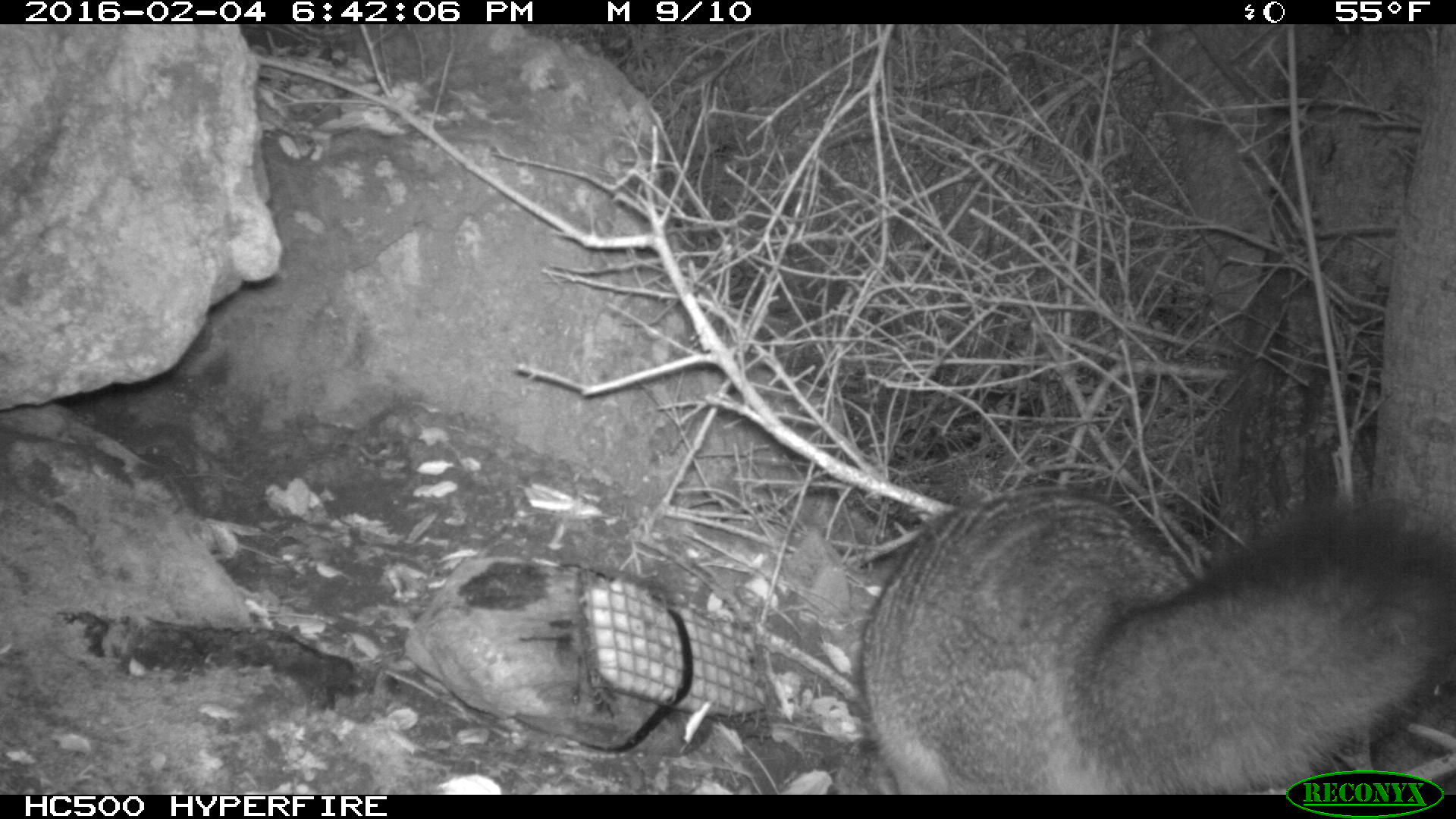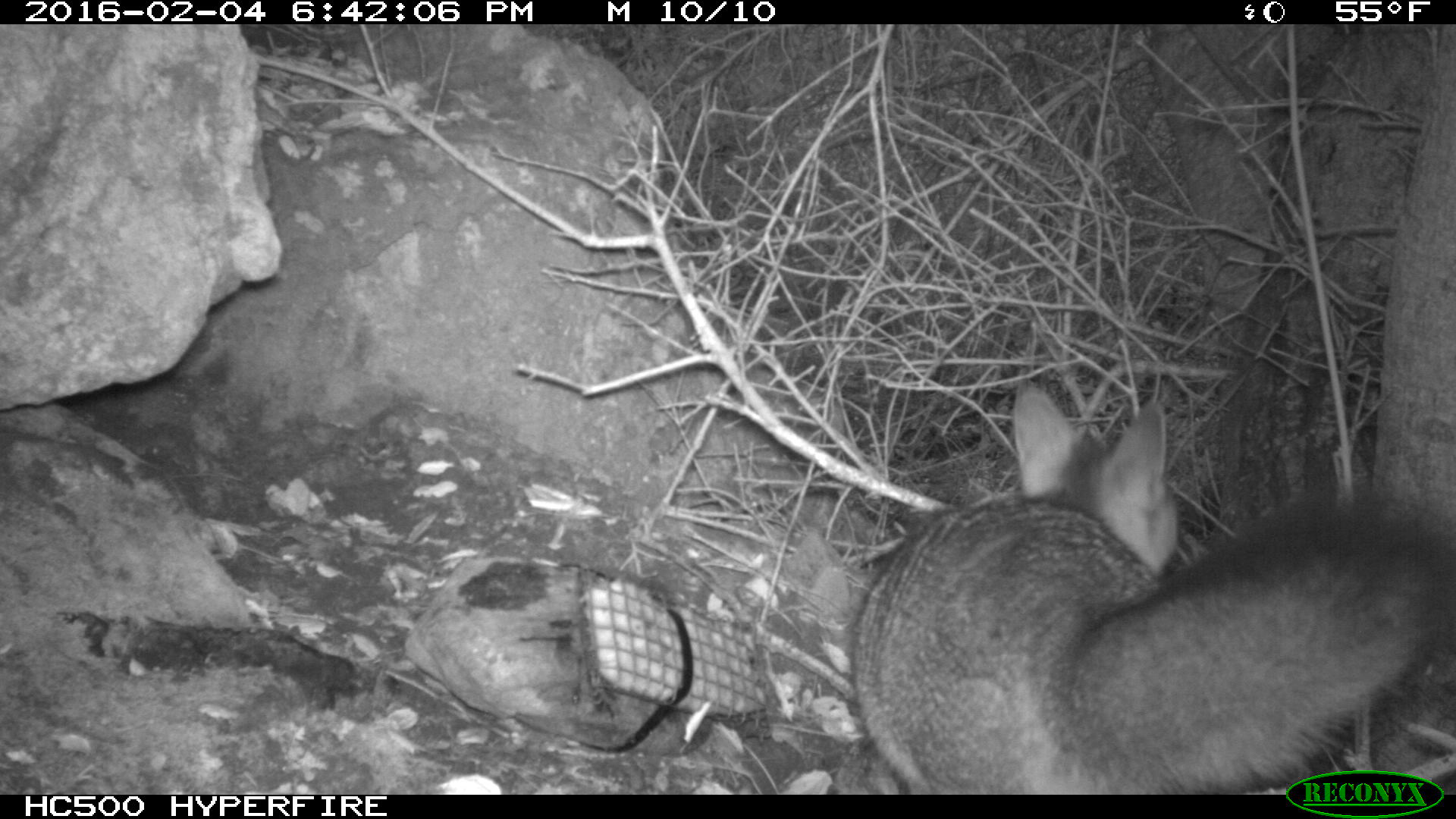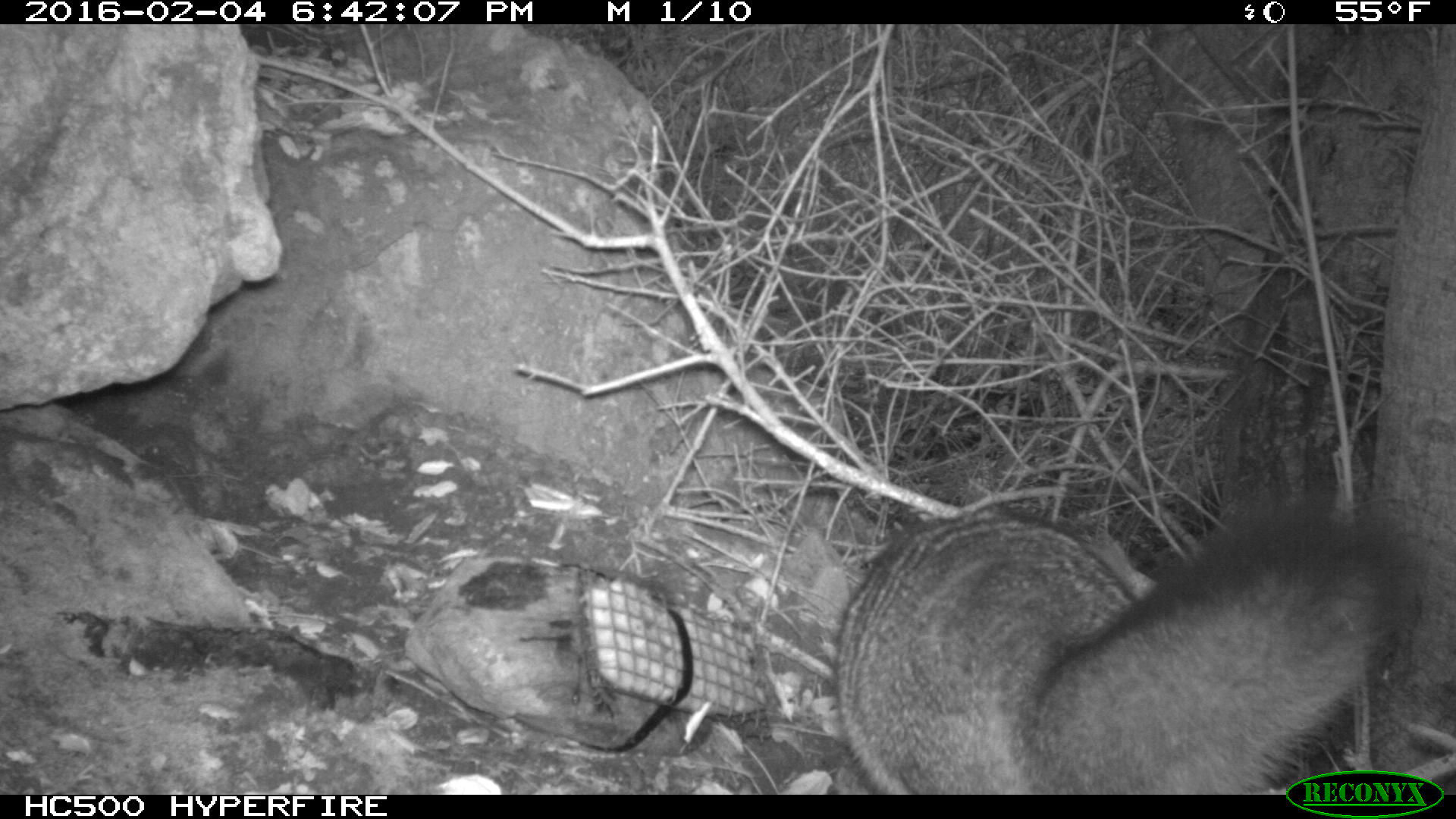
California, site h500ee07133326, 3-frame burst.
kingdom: Animalia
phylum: Chordata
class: Mammalia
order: Carnivora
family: Canidae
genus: Urocyon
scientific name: Urocyon littoralis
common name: island fox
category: fox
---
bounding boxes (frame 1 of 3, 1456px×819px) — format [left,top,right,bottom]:
fox: [852,479,1455,792]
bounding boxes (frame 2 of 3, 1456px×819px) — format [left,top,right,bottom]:
fox: [852,376,1455,795]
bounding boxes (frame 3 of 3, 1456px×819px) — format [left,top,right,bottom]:
fox: [831,486,1427,792]